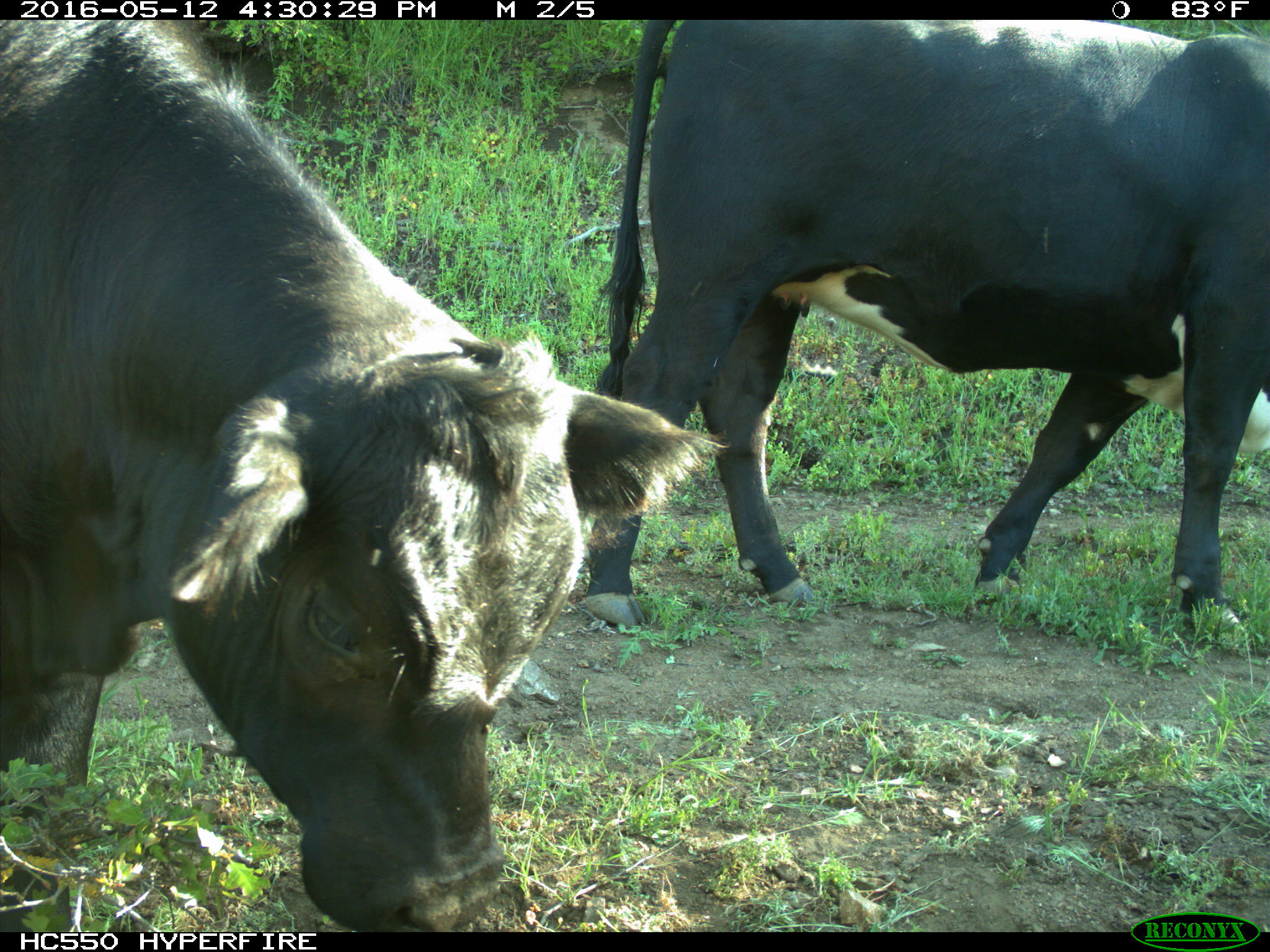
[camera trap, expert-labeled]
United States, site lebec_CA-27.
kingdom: Animalia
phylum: Chordata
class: Mammalia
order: Artiodactyla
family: Bovidae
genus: Bos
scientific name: Bos taurus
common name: domestic cow